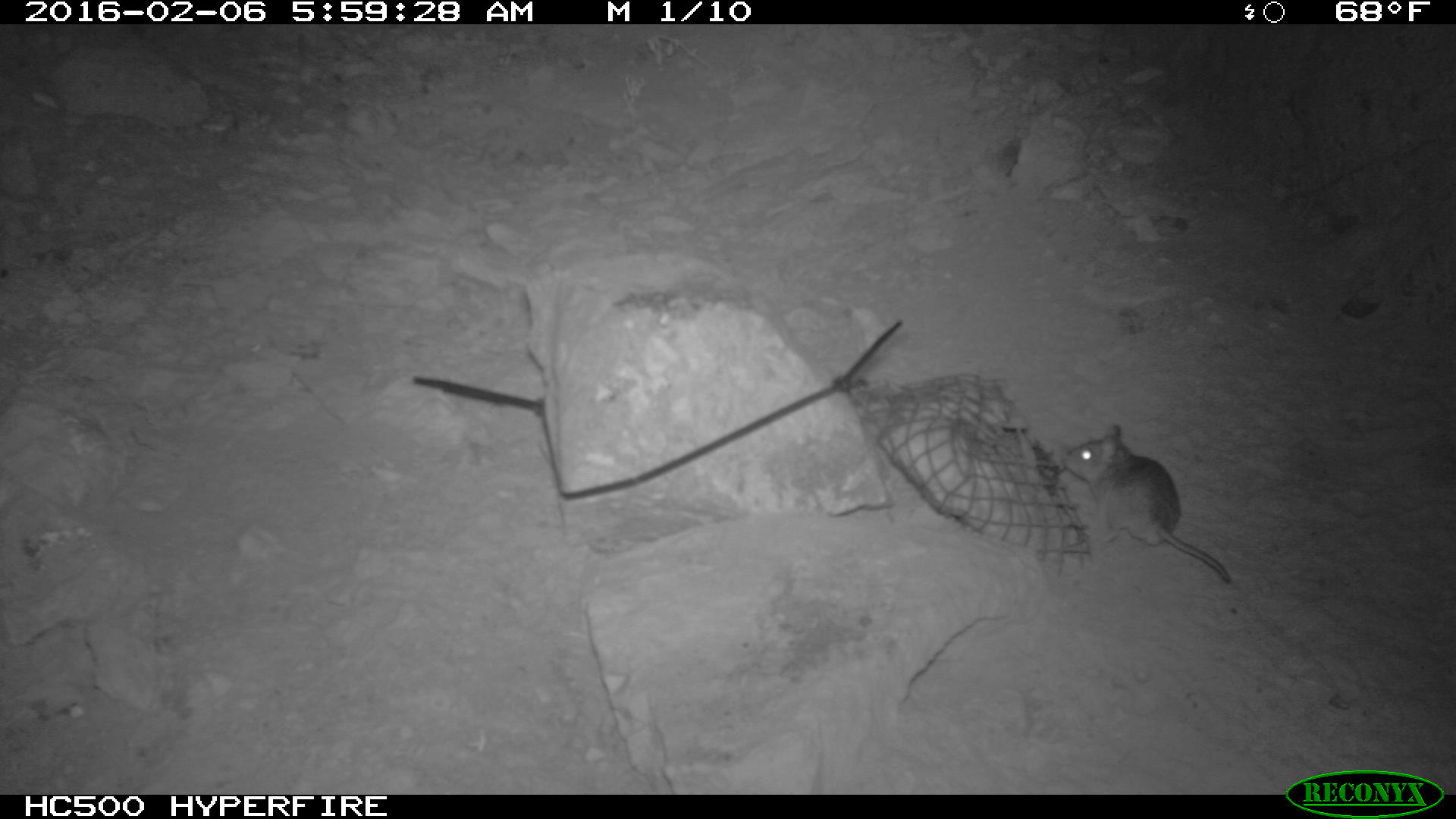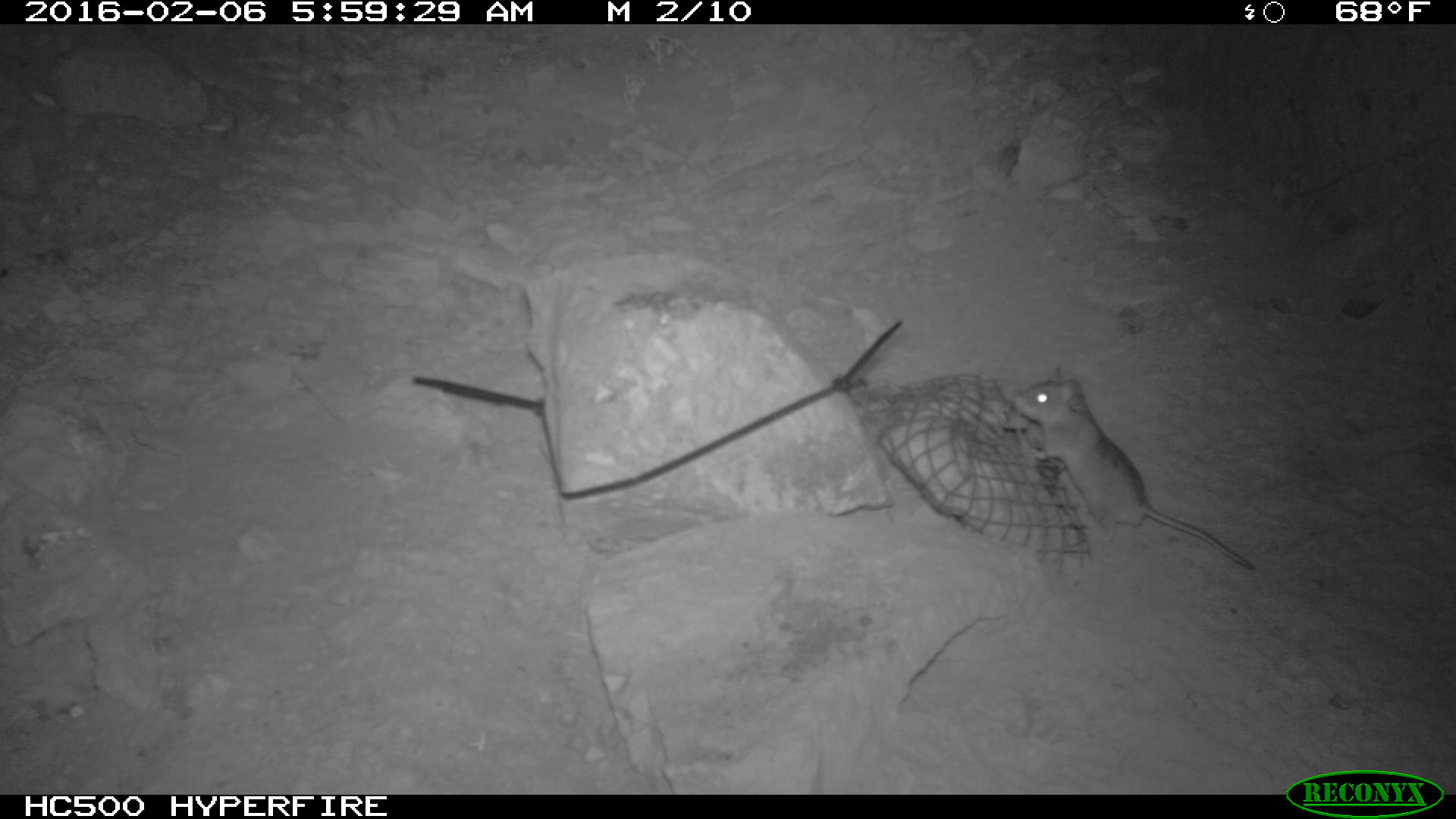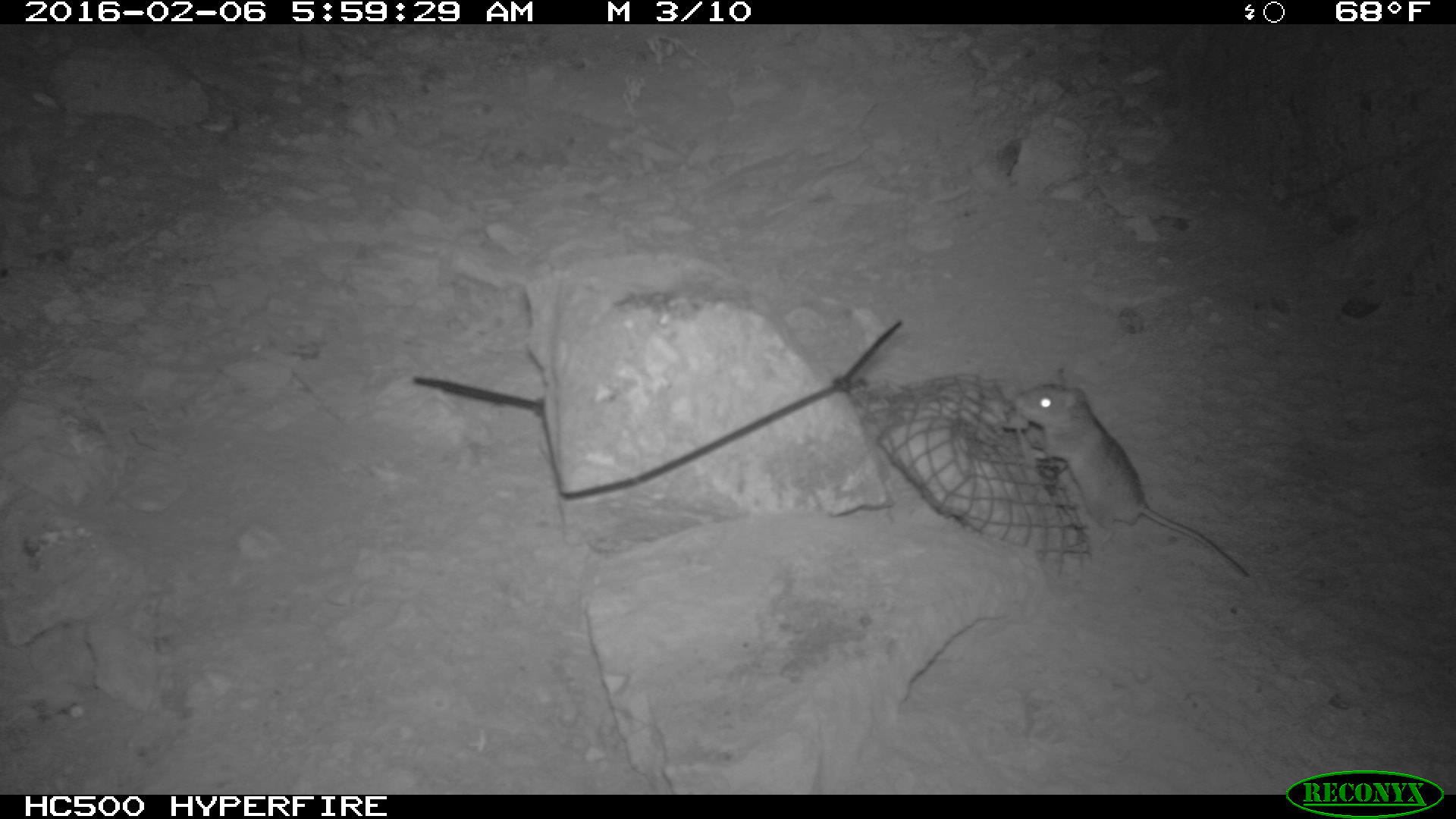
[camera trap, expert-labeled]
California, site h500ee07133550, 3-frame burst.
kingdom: Animalia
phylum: Chordata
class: Mammalia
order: Rodentia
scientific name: Rodentia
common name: rodent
Rodent (Rodentia).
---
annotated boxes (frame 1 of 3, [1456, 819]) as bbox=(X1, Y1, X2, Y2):
rodent: bbox=(1059, 424, 1233, 582)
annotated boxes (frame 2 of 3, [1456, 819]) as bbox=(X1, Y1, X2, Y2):
rodent: bbox=(1002, 362, 1250, 569)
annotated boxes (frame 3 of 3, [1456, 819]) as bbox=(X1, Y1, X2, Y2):
rodent: bbox=(1010, 366, 1250, 579)